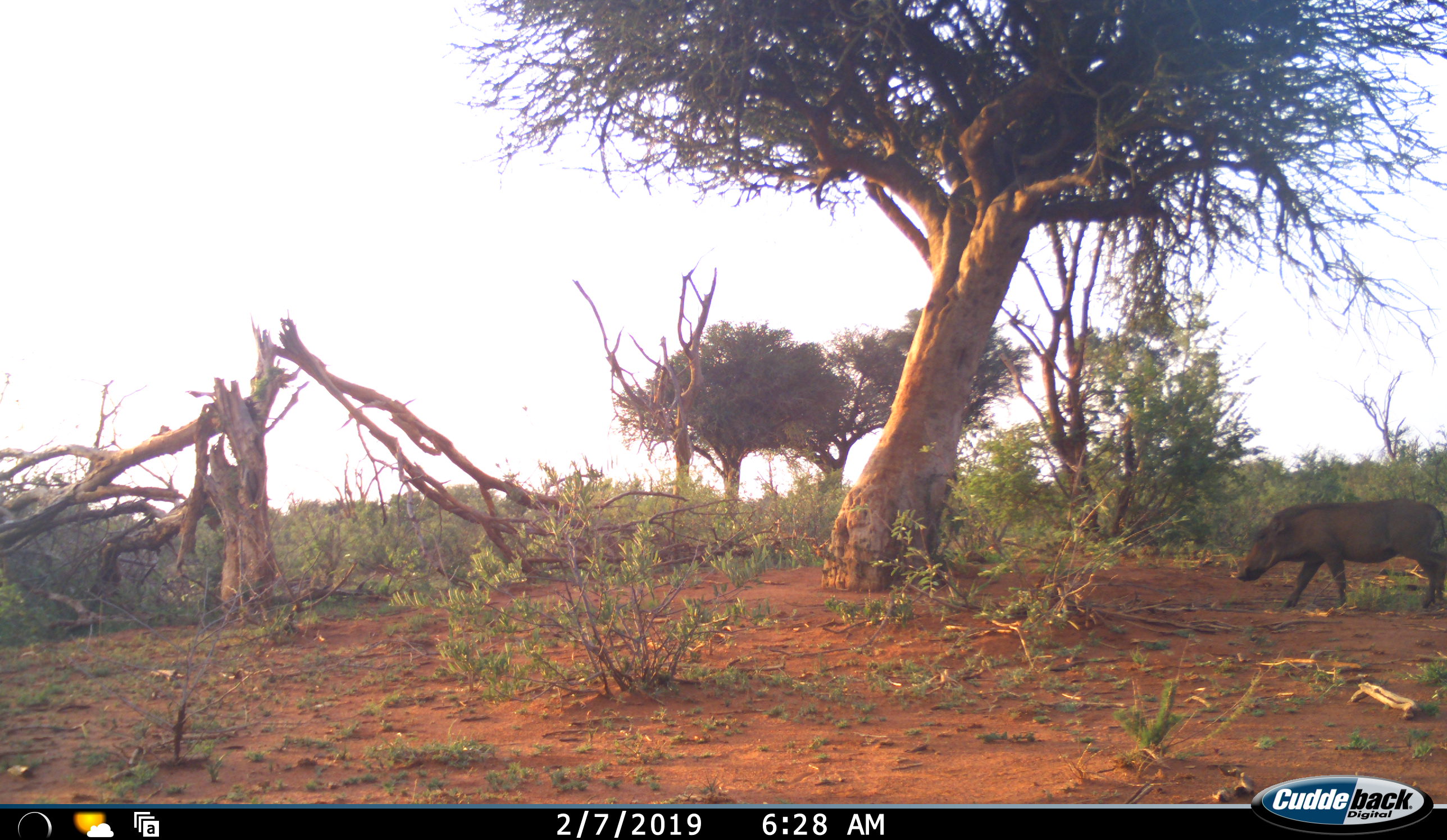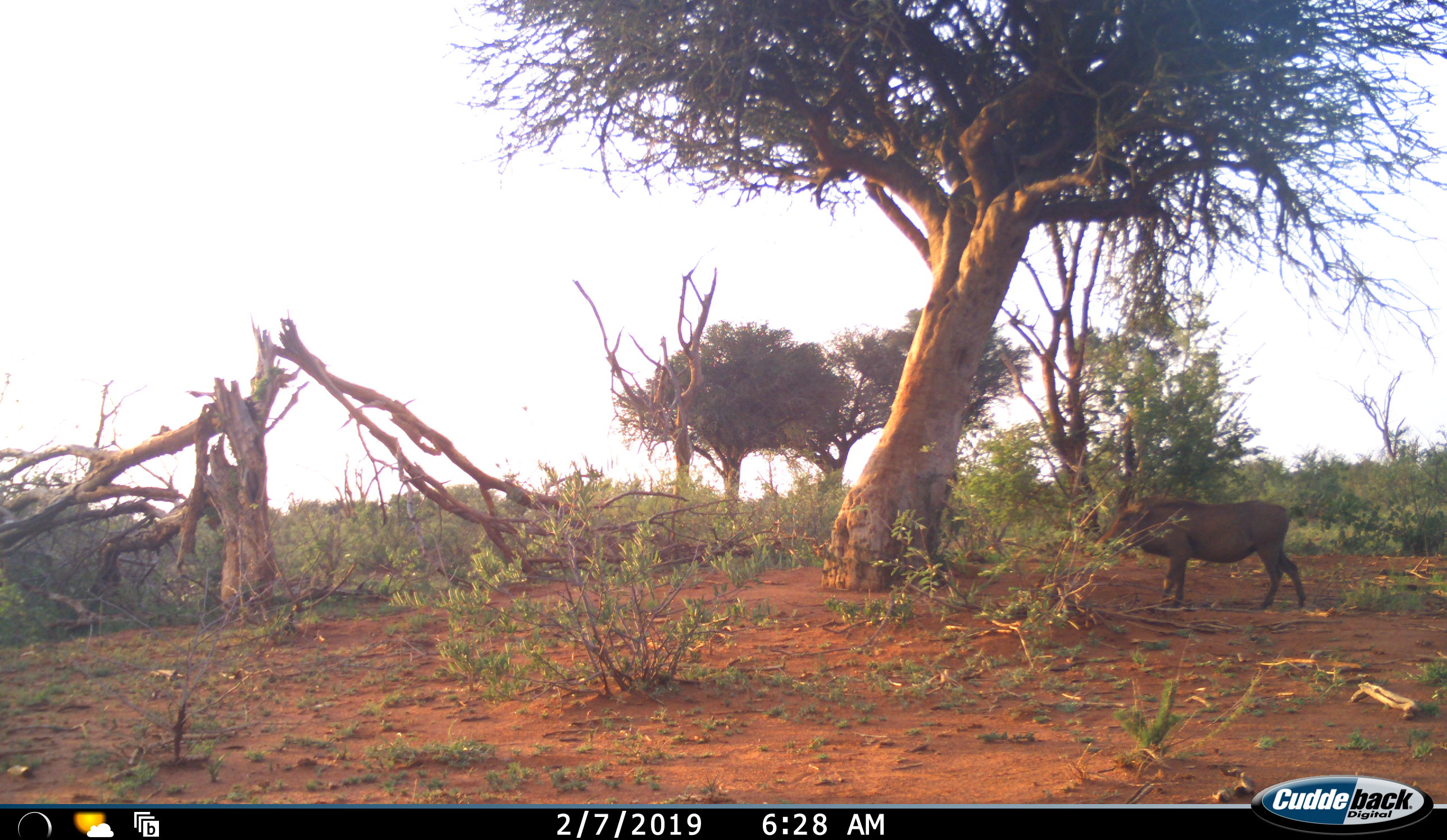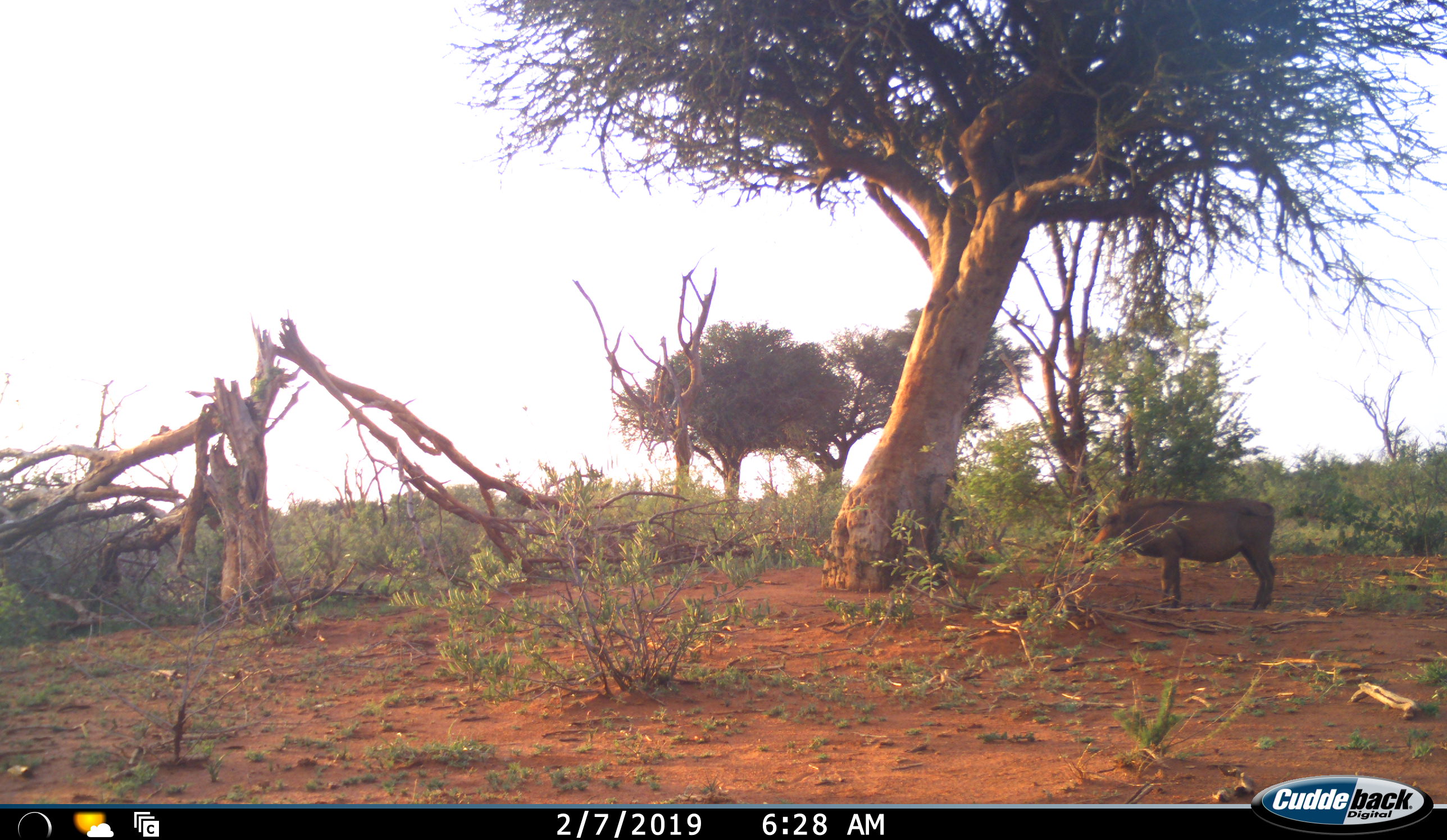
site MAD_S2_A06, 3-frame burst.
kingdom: Animalia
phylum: Chordata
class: Mammalia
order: Artiodactyla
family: Suidae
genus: Phacochoerus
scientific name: Phacochoerus africanus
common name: warthog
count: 1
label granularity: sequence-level